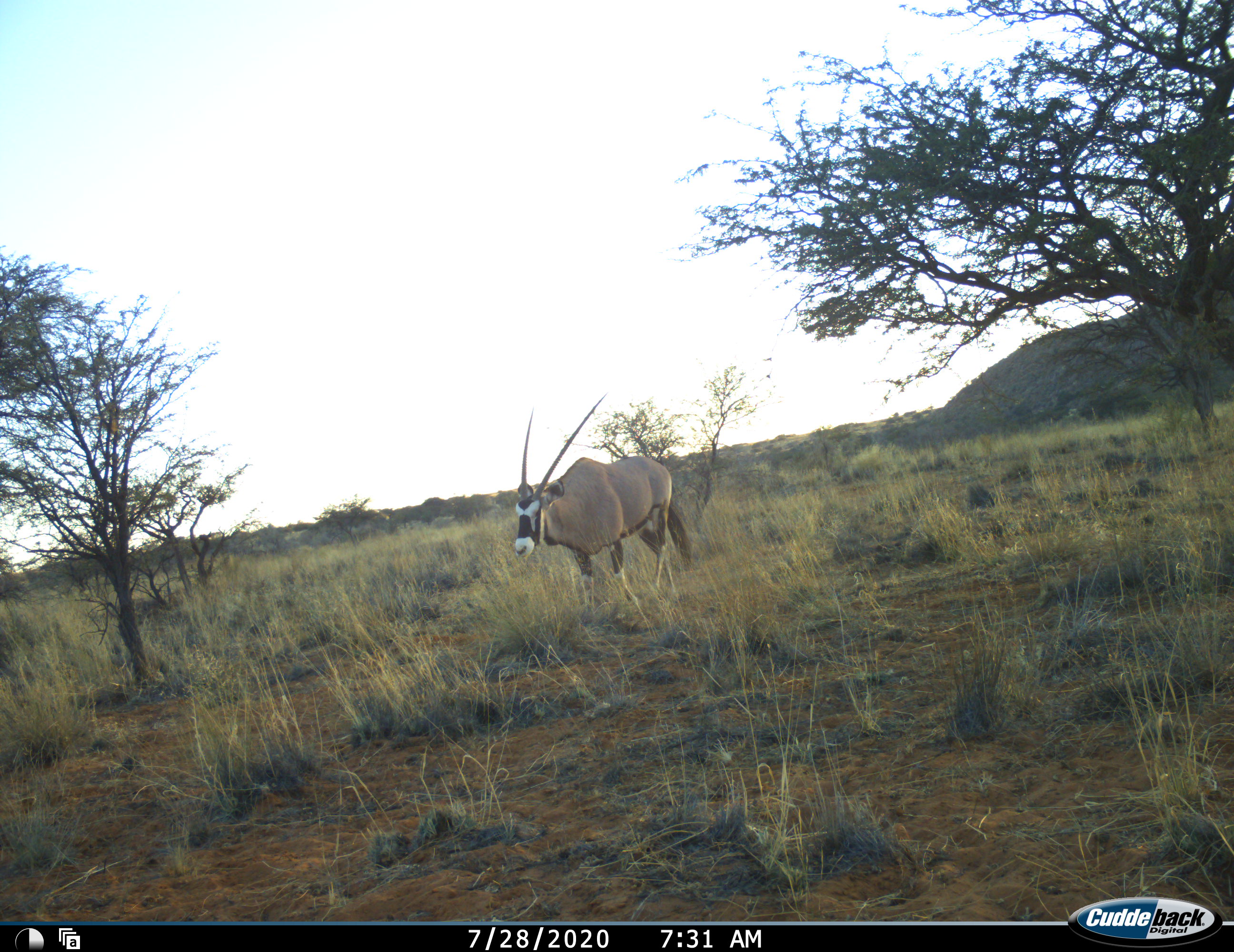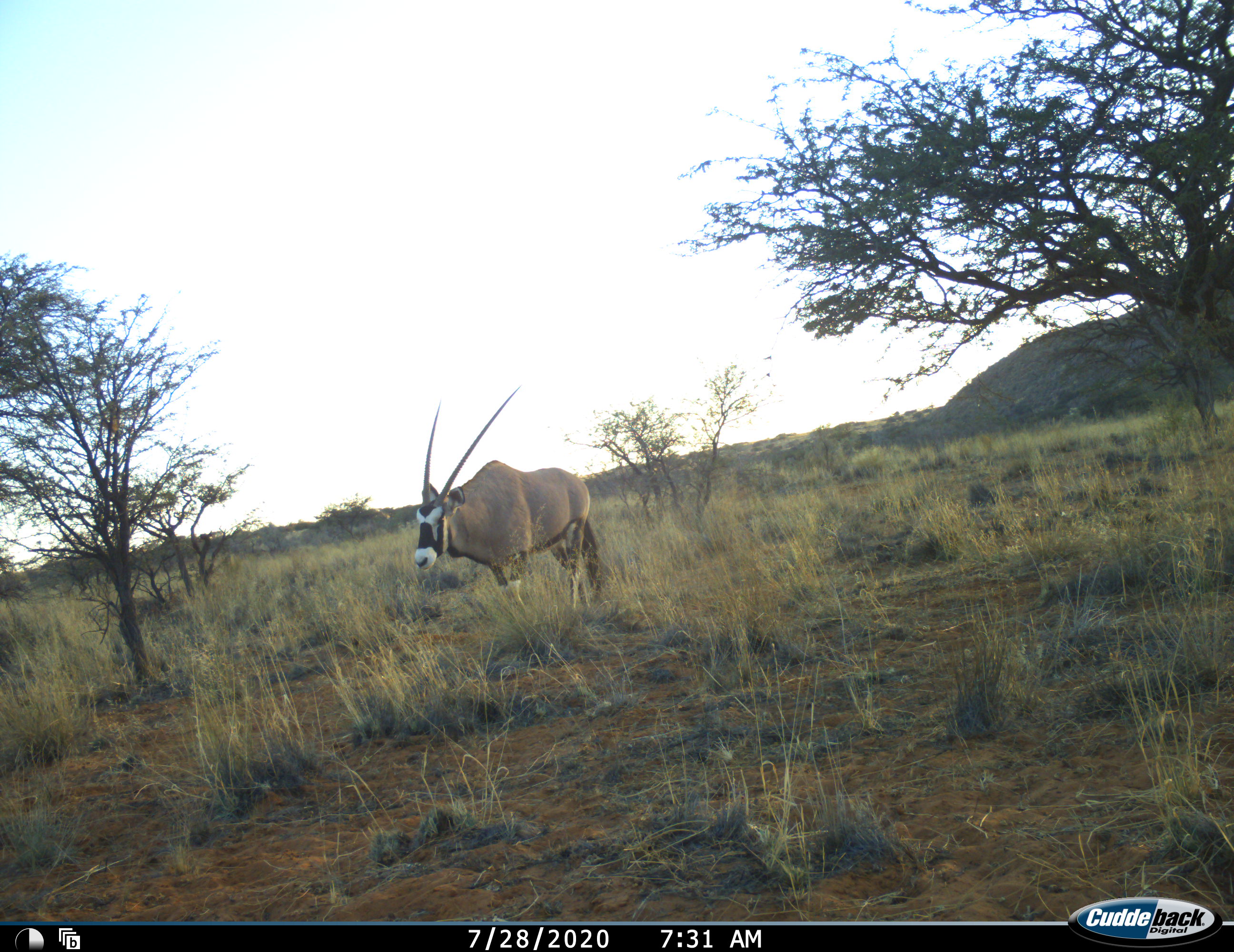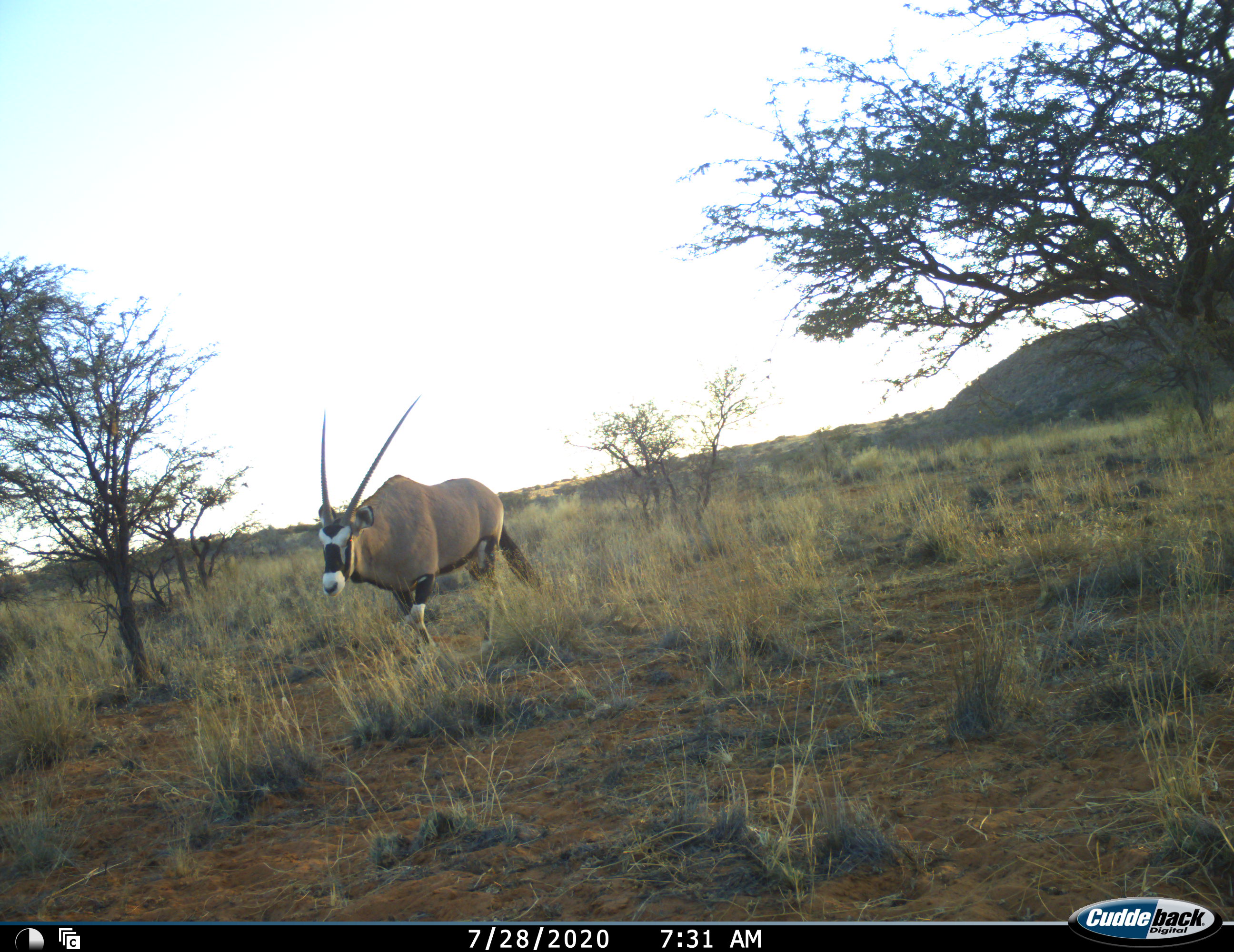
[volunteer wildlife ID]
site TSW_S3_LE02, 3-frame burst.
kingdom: Animalia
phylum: Chordata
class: Mammalia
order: Artiodactyla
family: Bovidae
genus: Oryx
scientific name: Oryx gazella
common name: gemsbok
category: oryx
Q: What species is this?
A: Oryx (gemsbok) (Oryx gazella).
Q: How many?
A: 1.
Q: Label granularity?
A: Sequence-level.